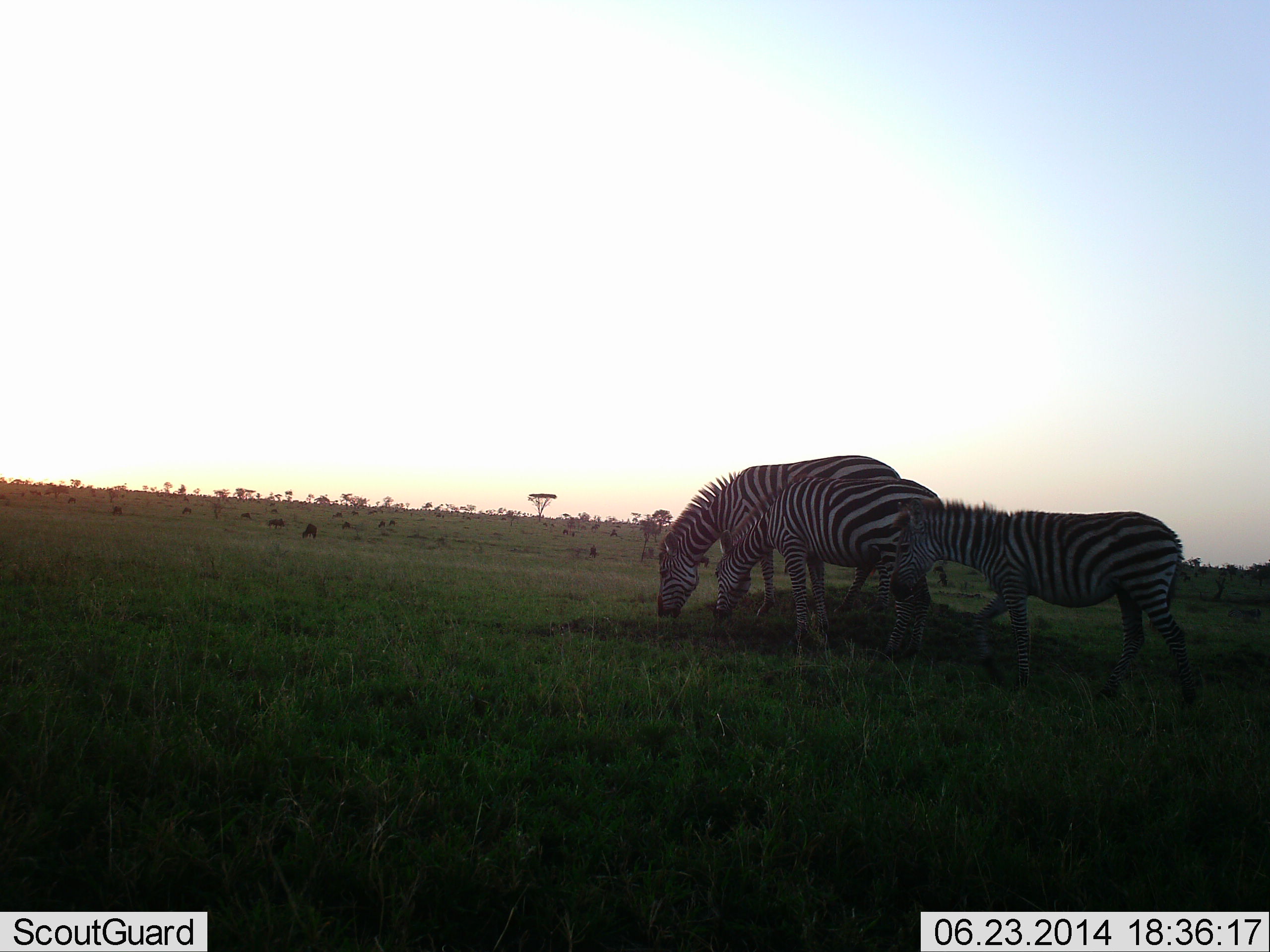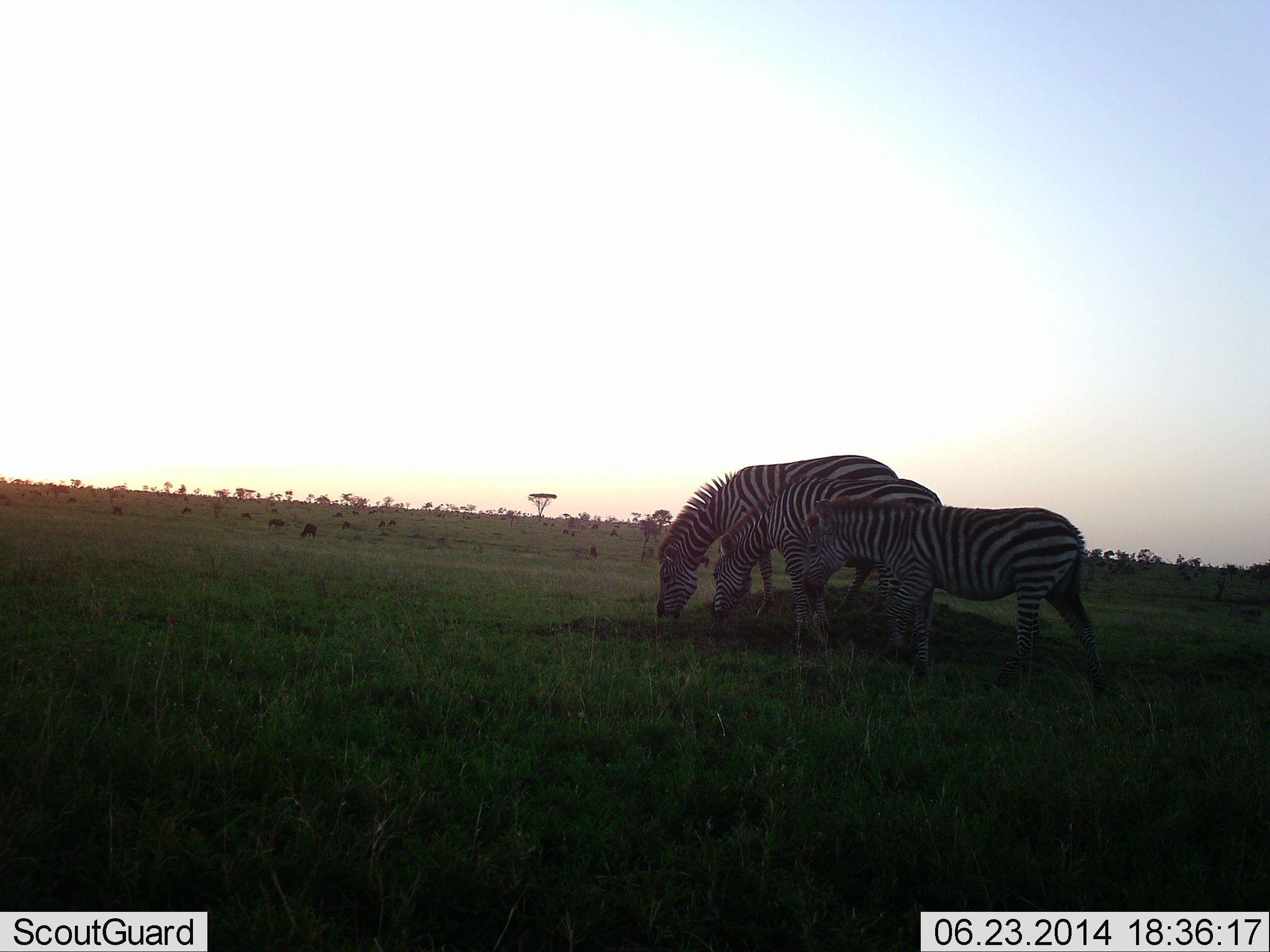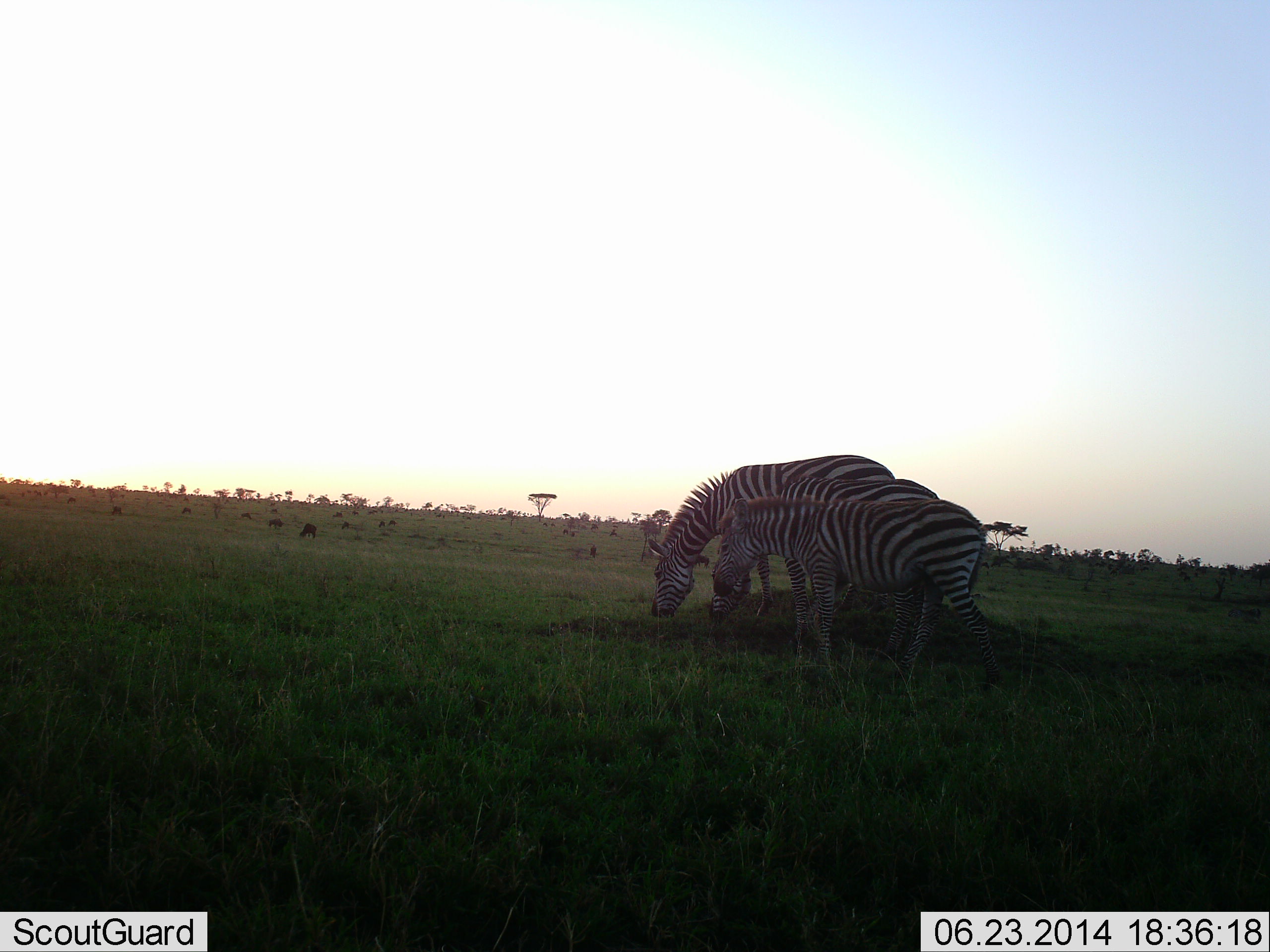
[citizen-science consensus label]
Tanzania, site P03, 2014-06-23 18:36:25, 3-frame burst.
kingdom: Animalia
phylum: Chordata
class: Mammalia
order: Perissodactyla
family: Equidae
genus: Equus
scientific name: Equus quagga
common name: plains zebra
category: zebra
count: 3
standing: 8%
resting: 0%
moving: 58%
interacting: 0%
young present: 17%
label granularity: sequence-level